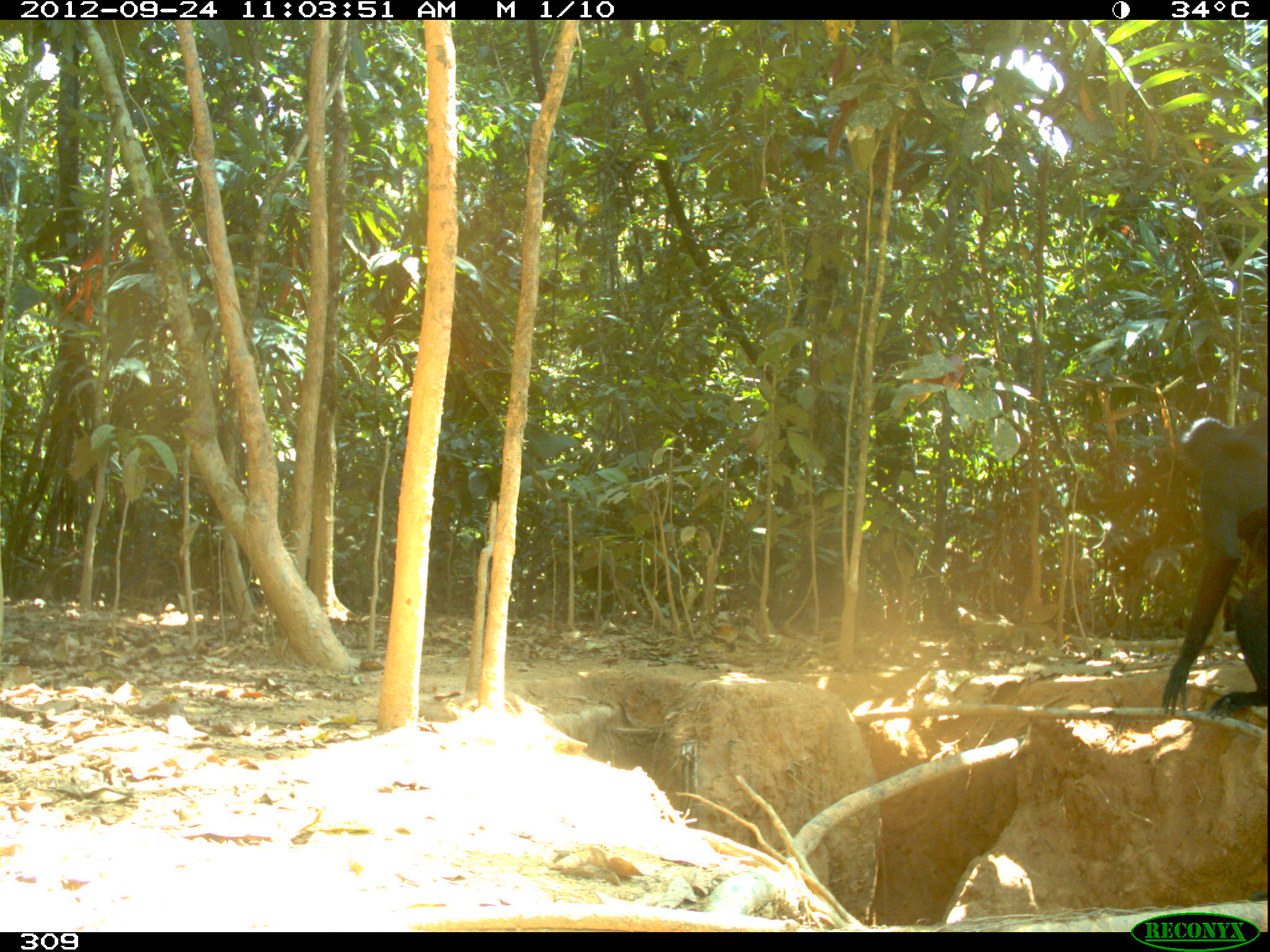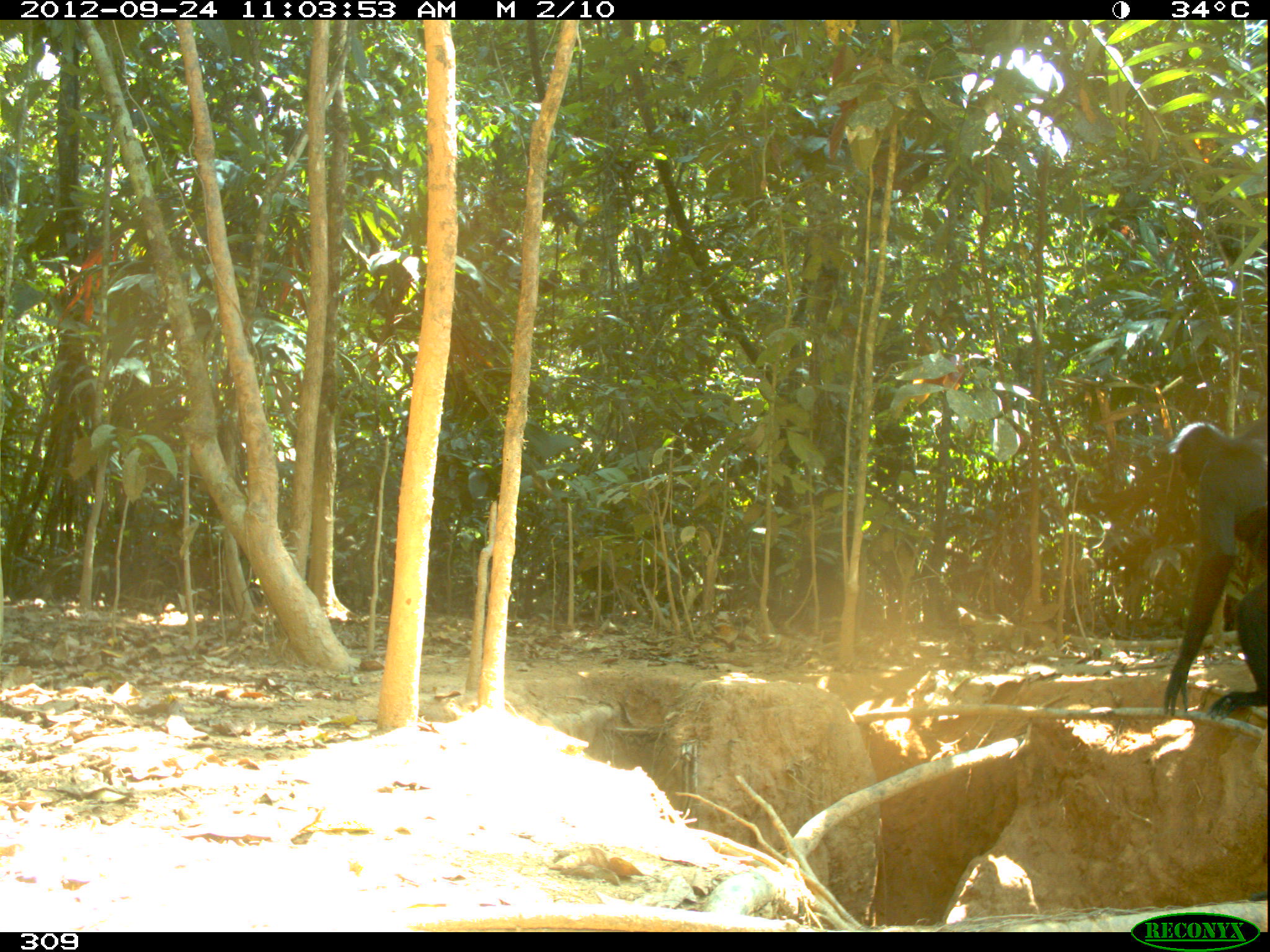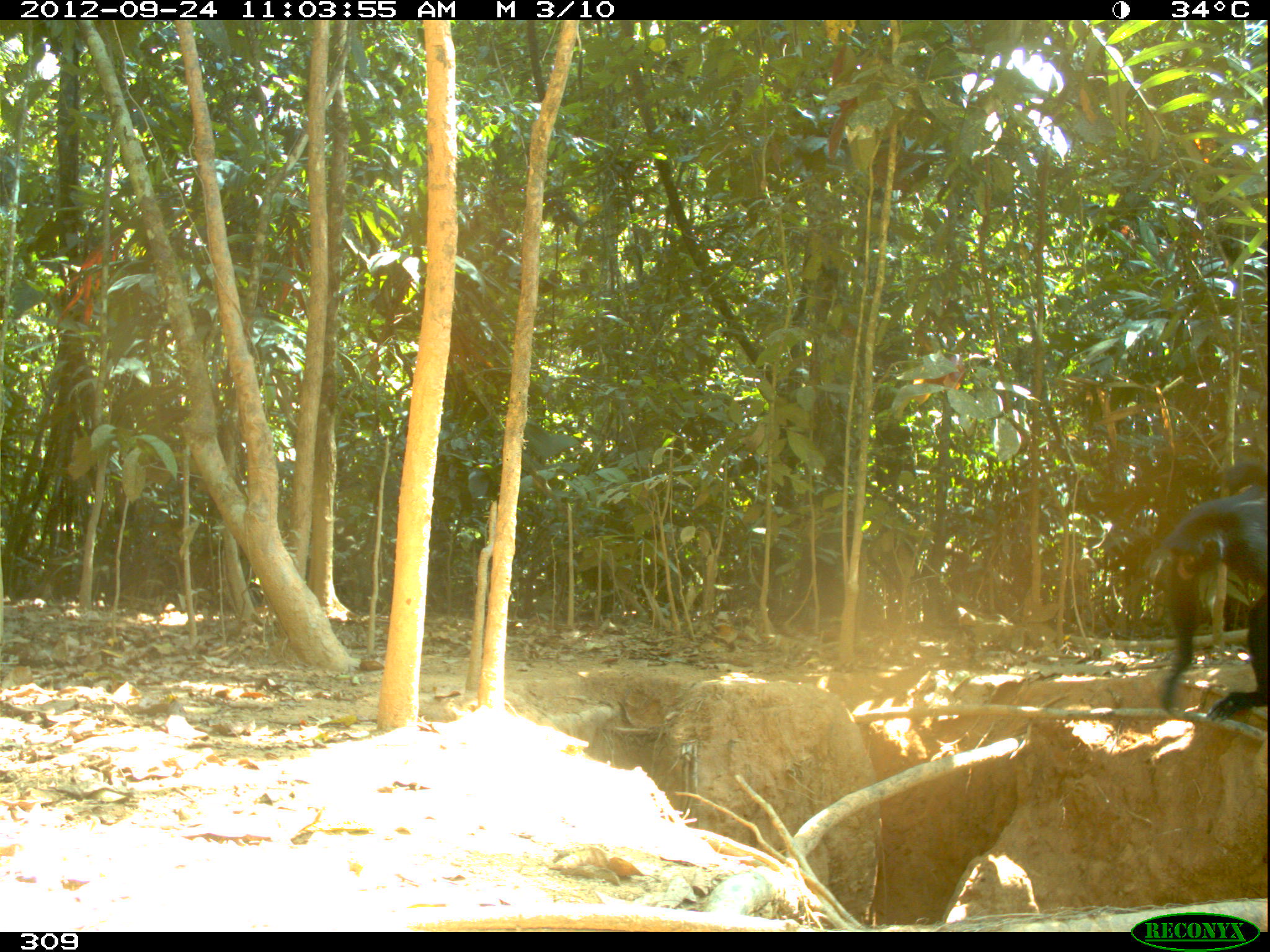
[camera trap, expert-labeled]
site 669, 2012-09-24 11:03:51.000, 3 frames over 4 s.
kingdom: Animalia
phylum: Chordata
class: Mammalia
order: Primates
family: Atelidae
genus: Ateles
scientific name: Ateles chamek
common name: black-faced black spider monkey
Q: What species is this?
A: Ateles chamek (black-faced black spider monkey).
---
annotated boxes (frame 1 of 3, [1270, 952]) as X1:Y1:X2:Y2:
ateles chamek: 1160:414:1266:717